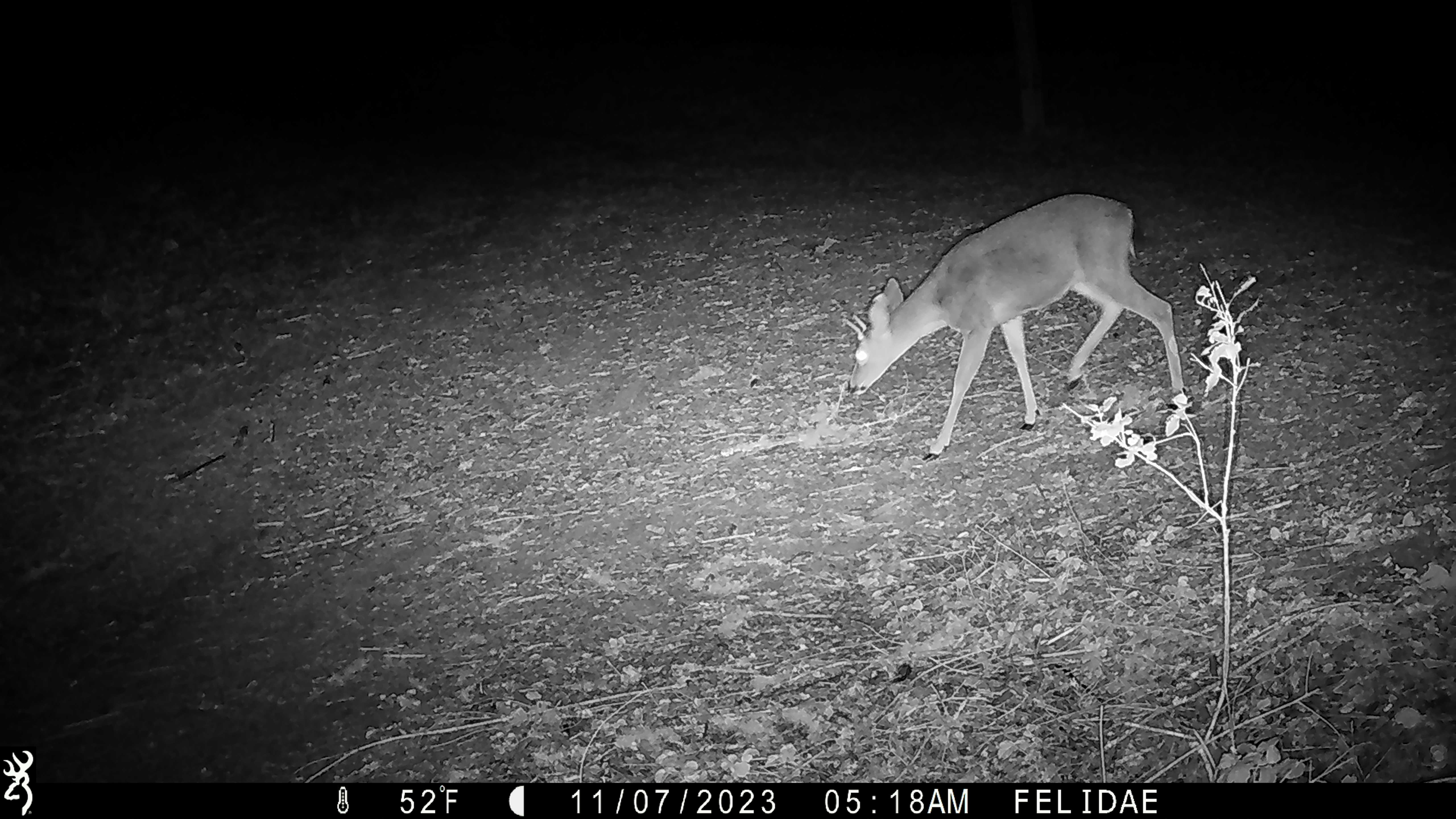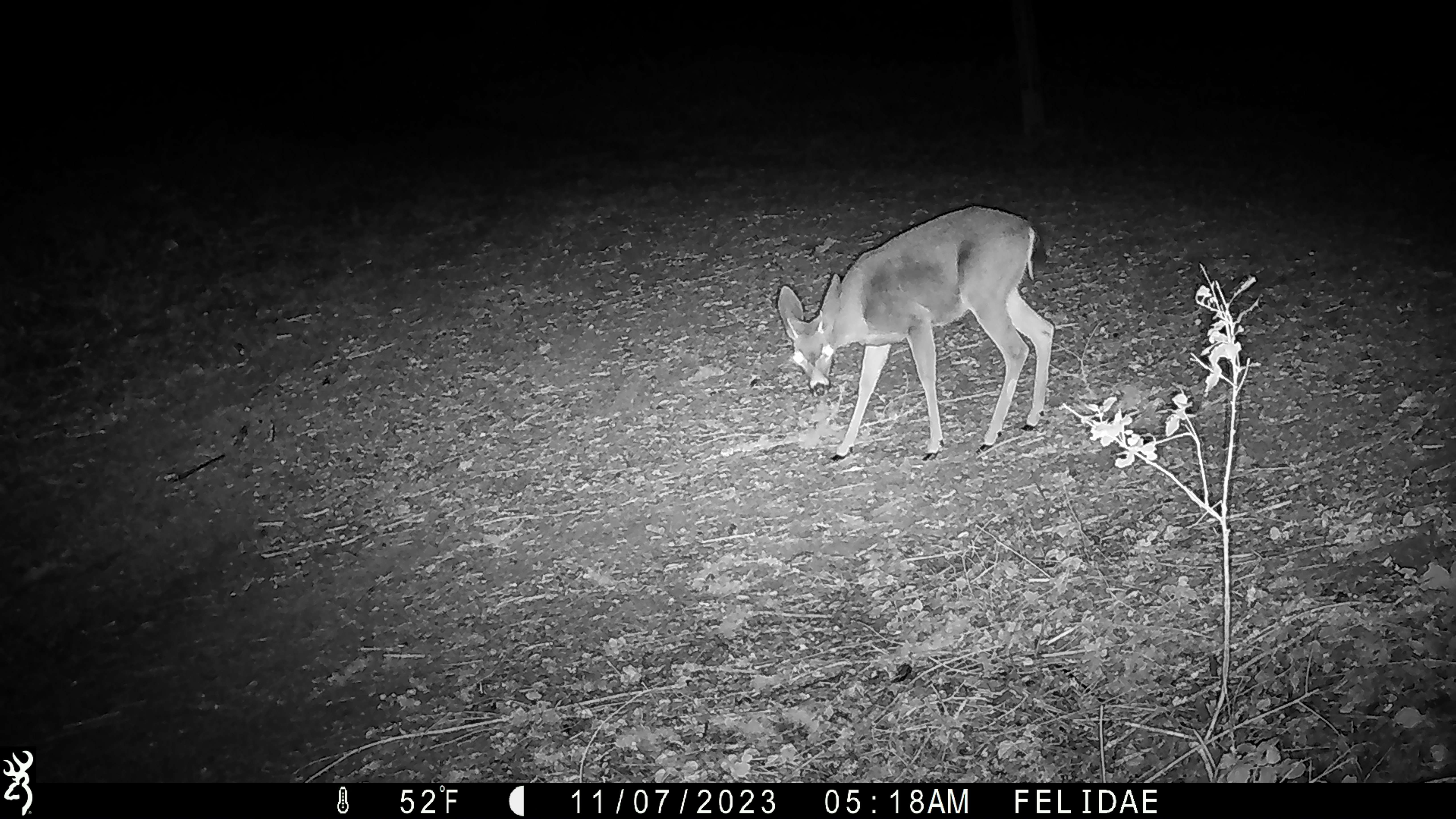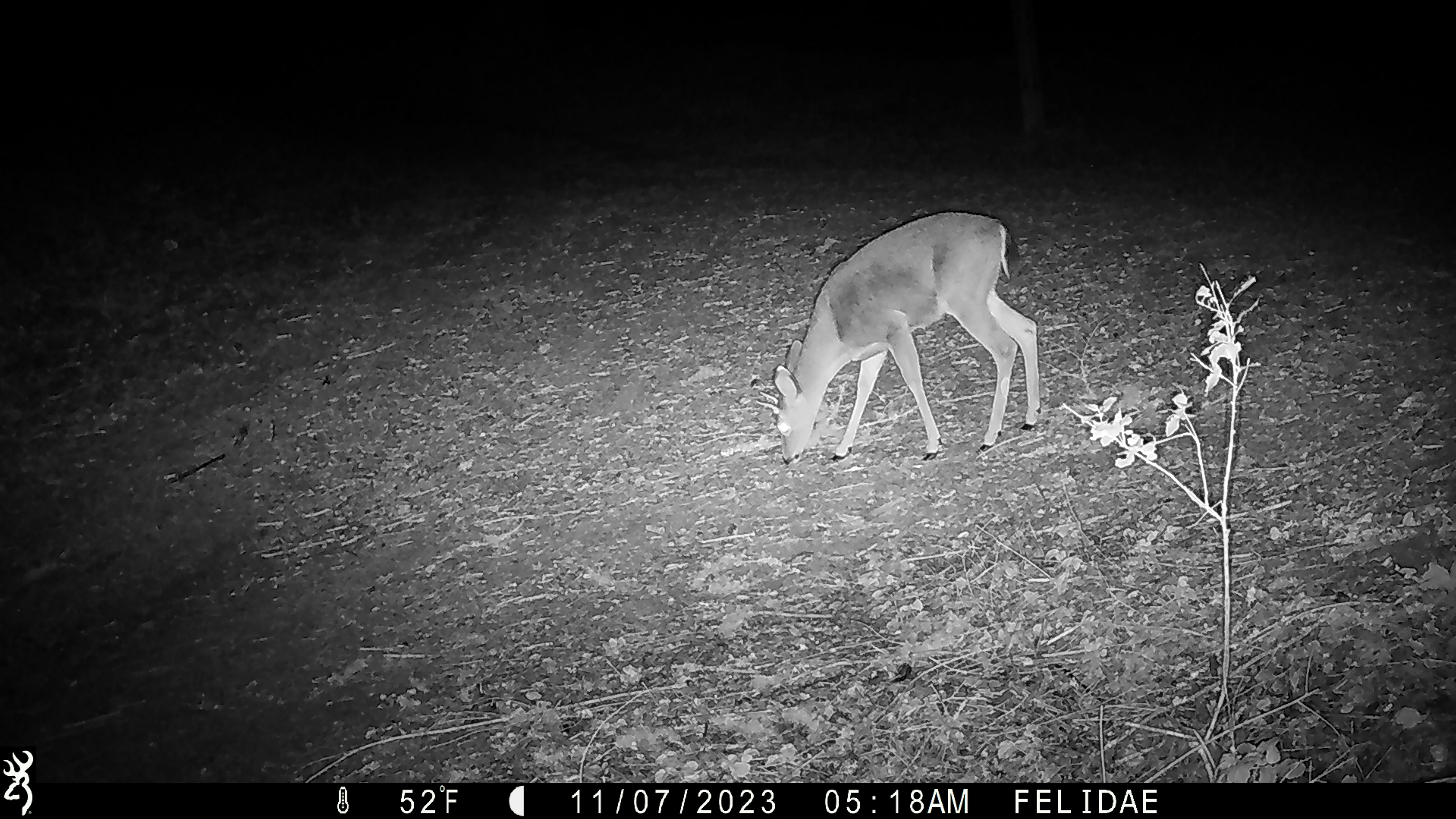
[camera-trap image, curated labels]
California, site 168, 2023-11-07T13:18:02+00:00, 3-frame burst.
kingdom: Animalia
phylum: Chordata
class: Mammalia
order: Artiodactyla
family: Cervidae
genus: Odocoileus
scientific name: Odocoileus hemionus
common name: mule deer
Mule deer (Odocoileus hemionus).